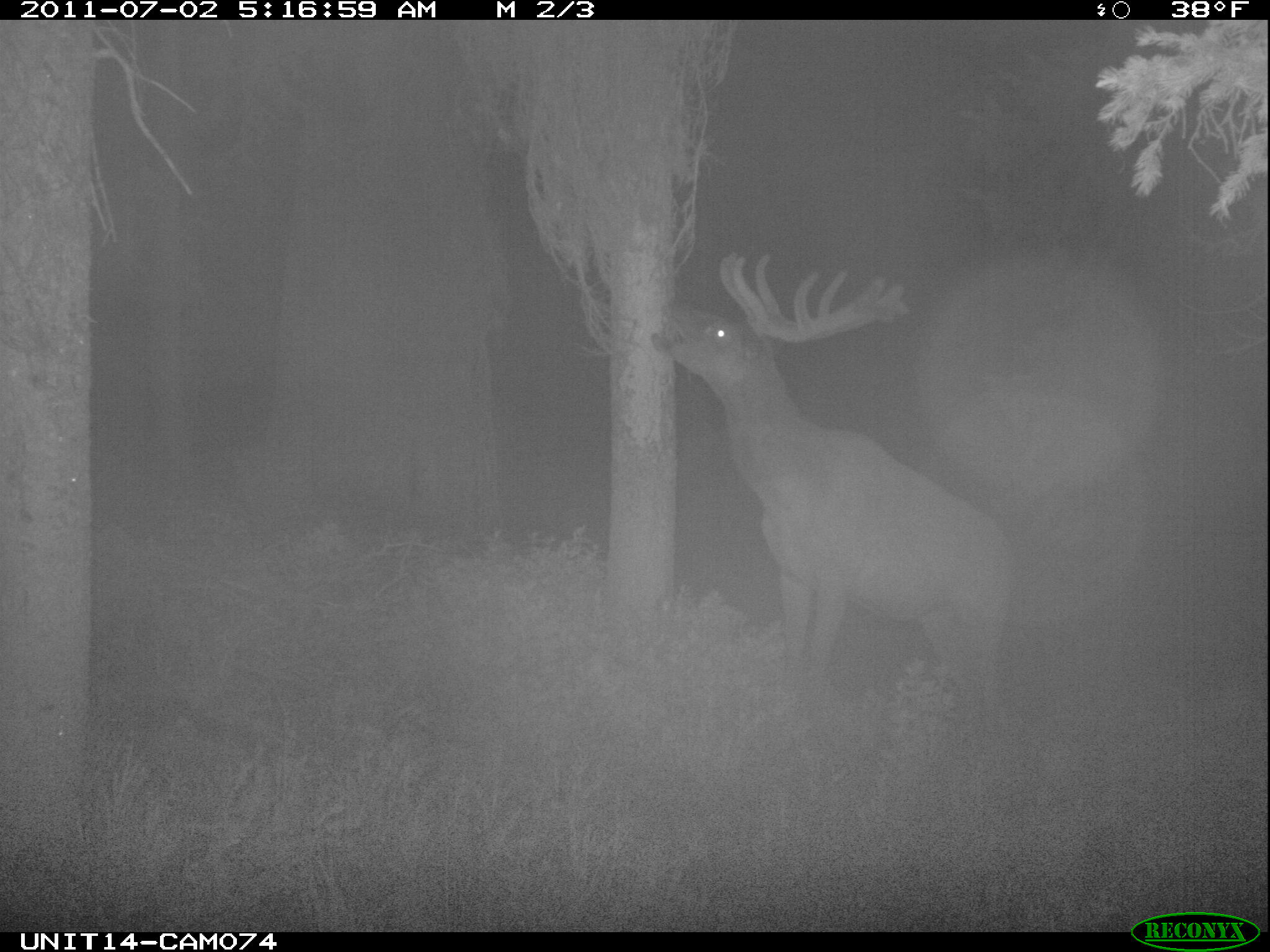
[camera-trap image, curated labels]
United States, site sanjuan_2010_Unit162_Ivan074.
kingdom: Animalia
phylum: Chordata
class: Mammalia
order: Artiodactyla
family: Cervidae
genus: Cervus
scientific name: Cervus elaphus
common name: red deer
Cervus elaphus (red deer).